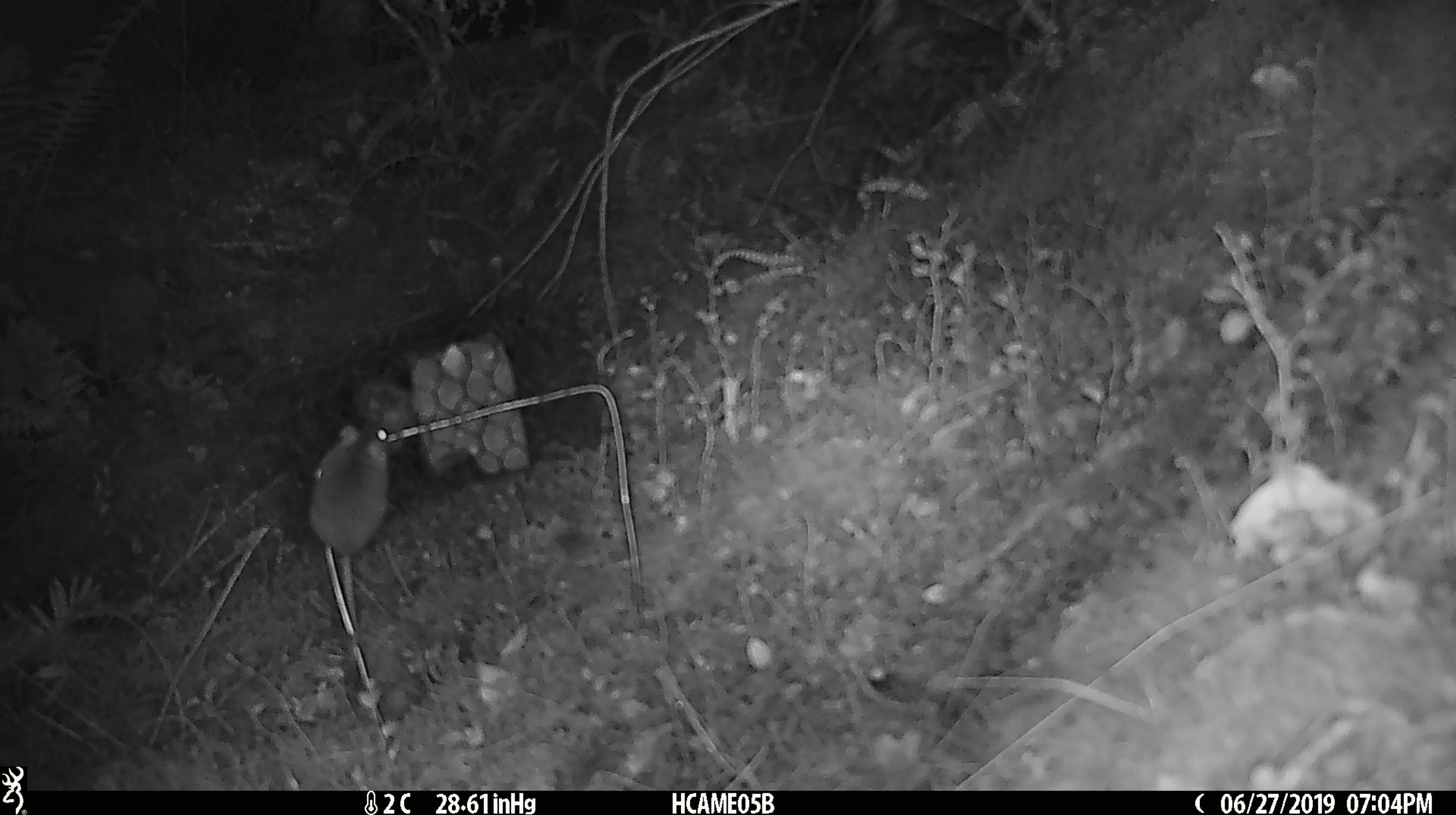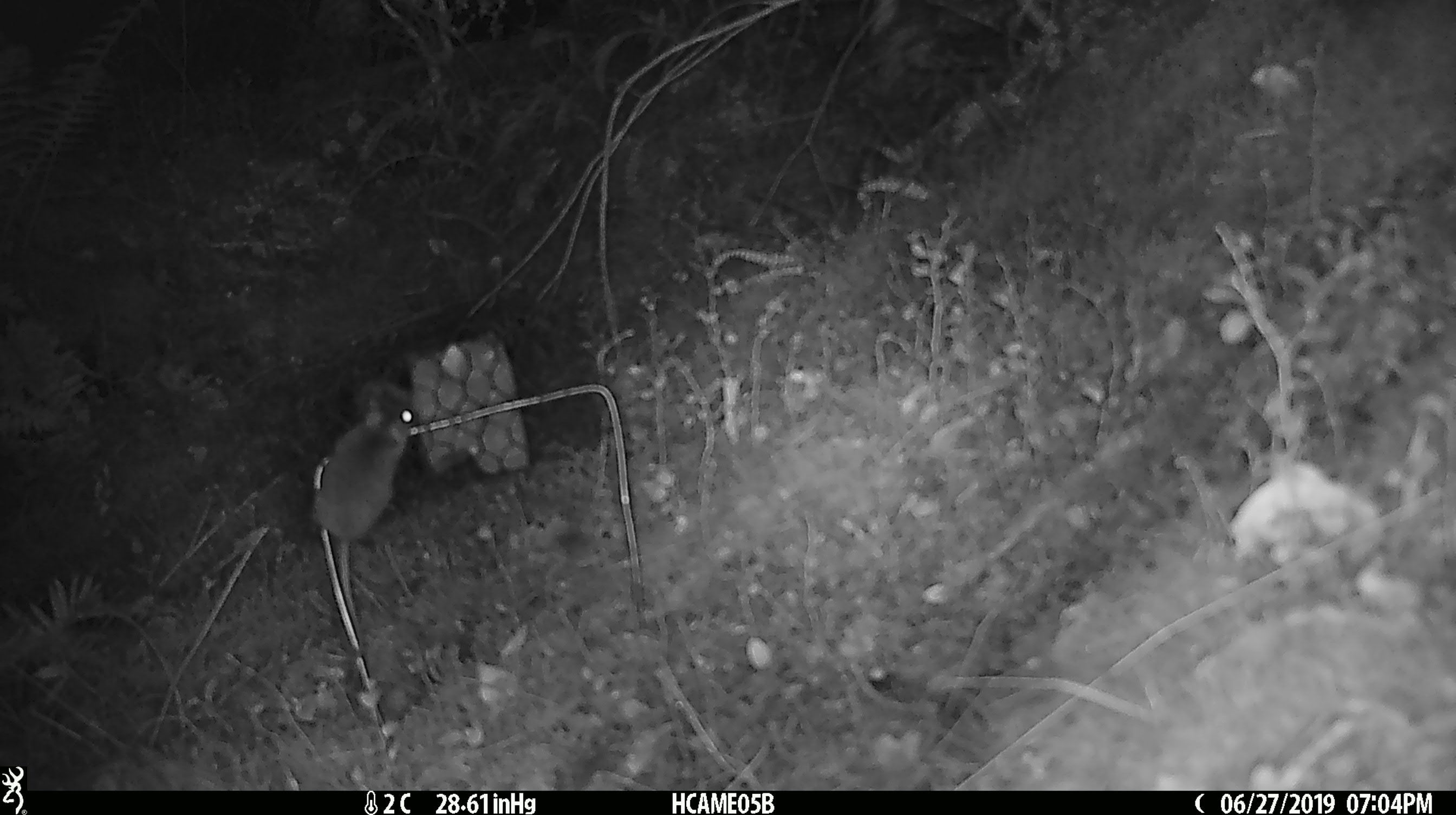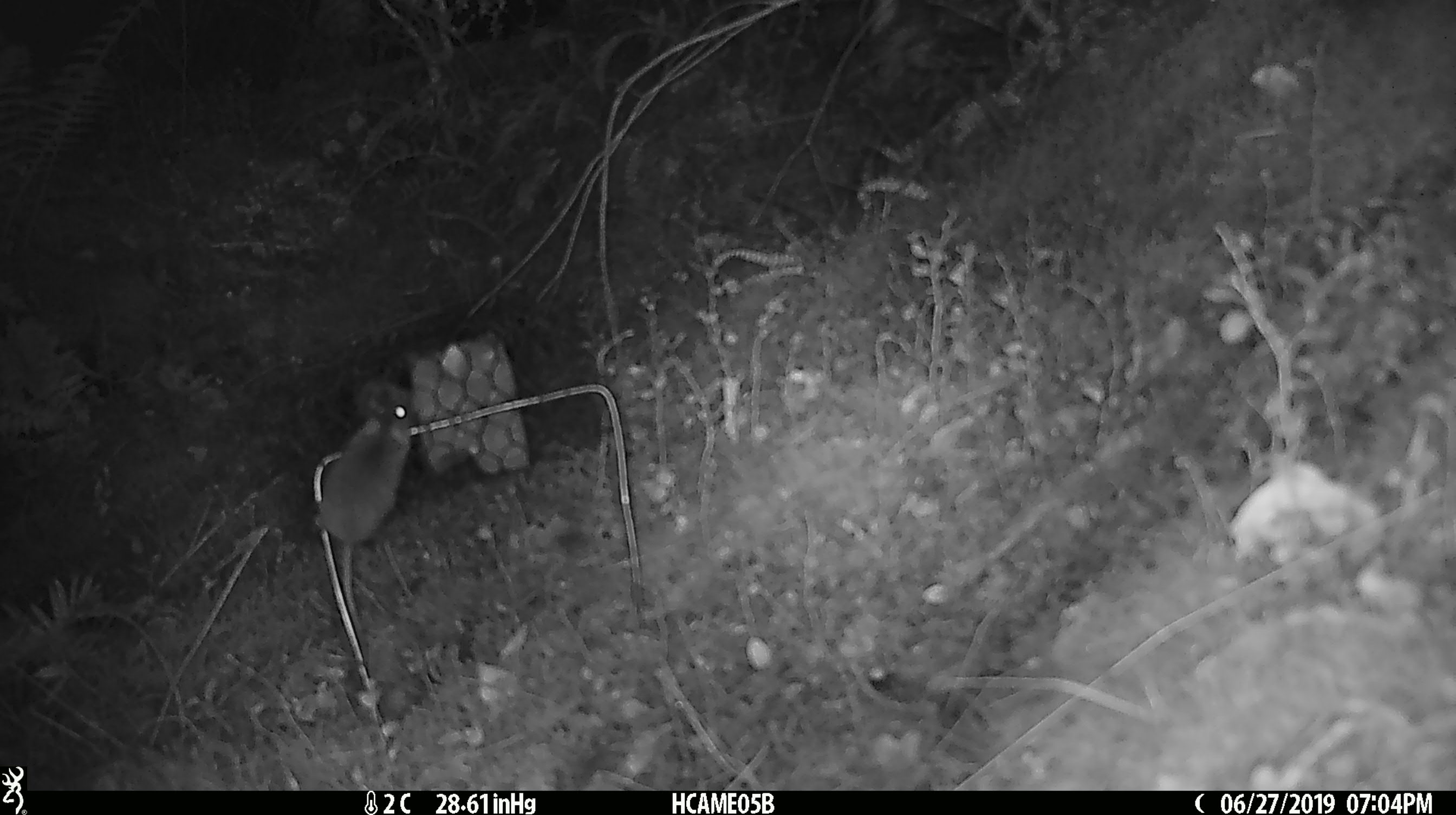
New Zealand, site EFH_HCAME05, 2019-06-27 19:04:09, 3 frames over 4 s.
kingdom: Animalia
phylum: Chordata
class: Mammalia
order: Rodentia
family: Muridae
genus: Mus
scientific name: Mus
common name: mouse